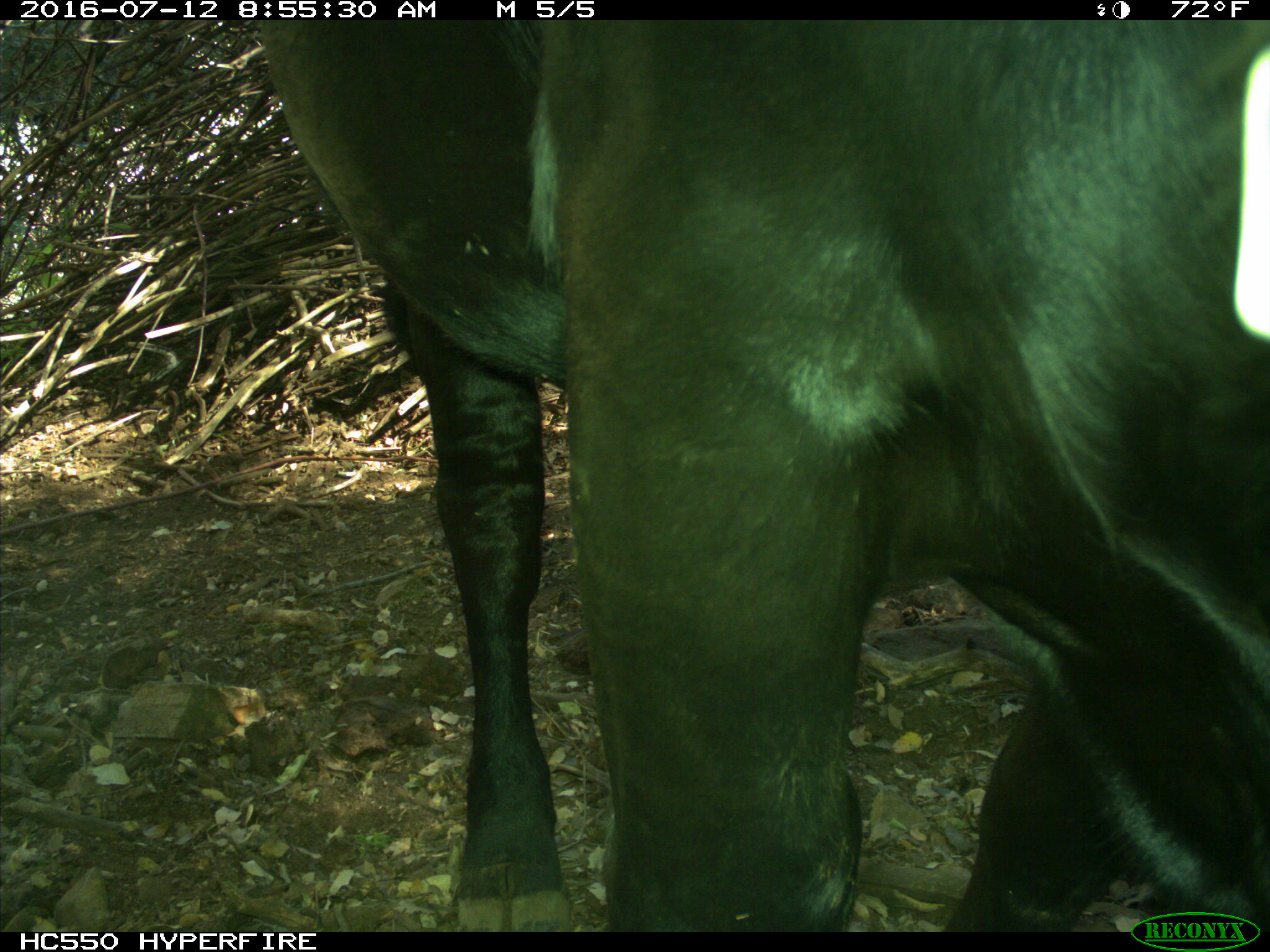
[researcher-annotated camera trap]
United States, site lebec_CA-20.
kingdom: Animalia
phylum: Chordata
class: Mammalia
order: Artiodactyla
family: Bovidae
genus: Bos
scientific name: Bos taurus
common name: domestic cow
Bos taurus (domestic cow).